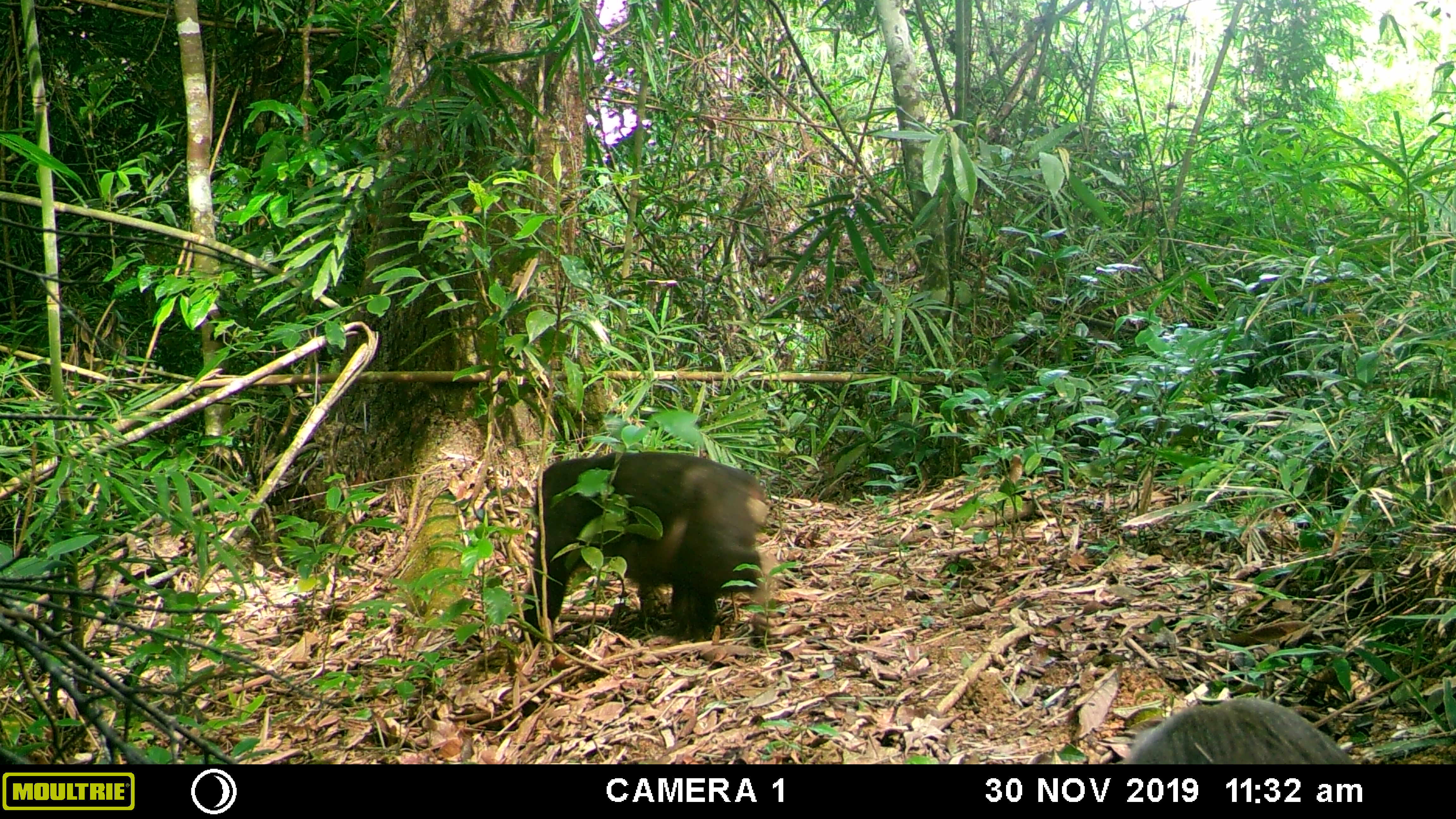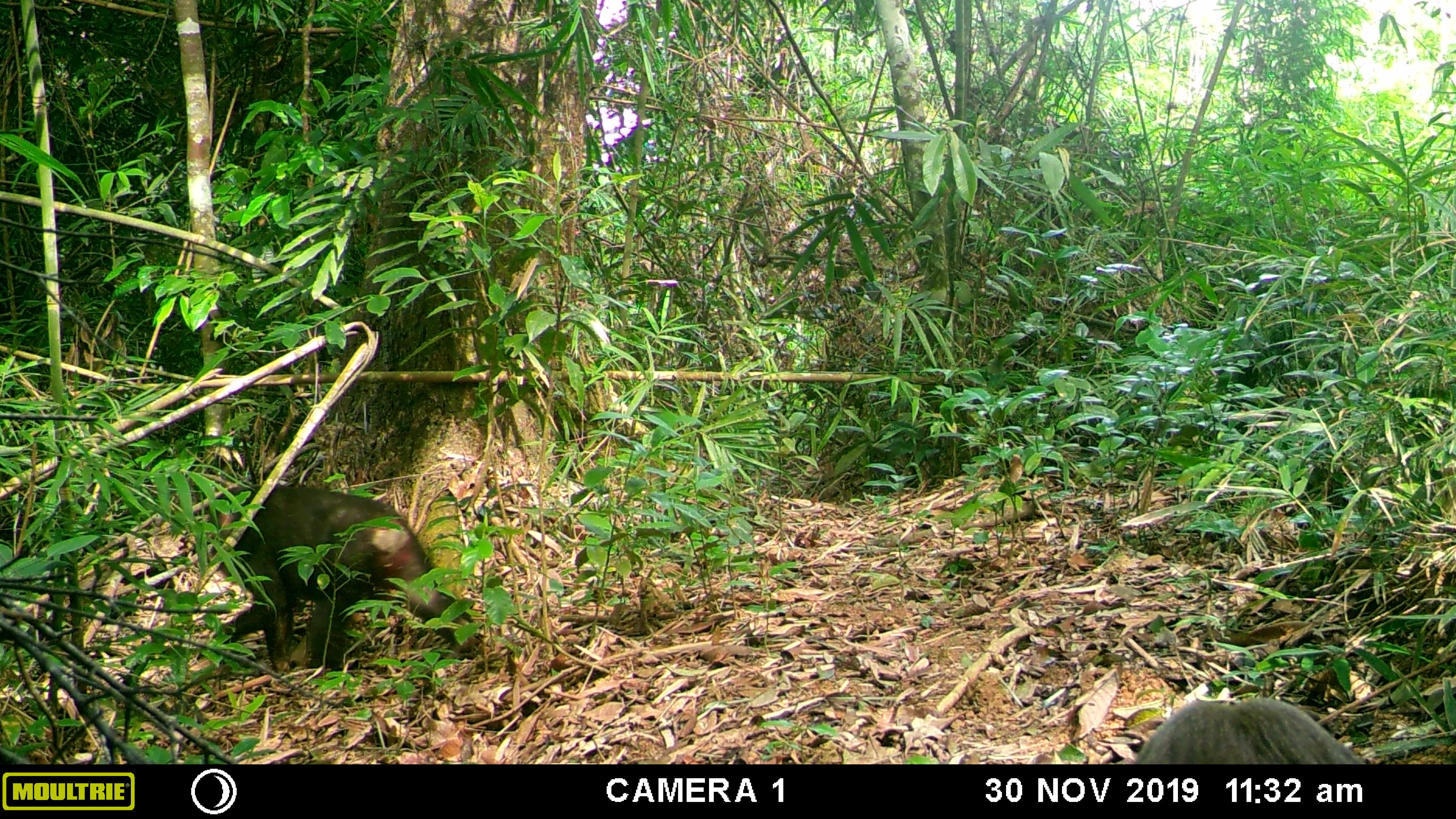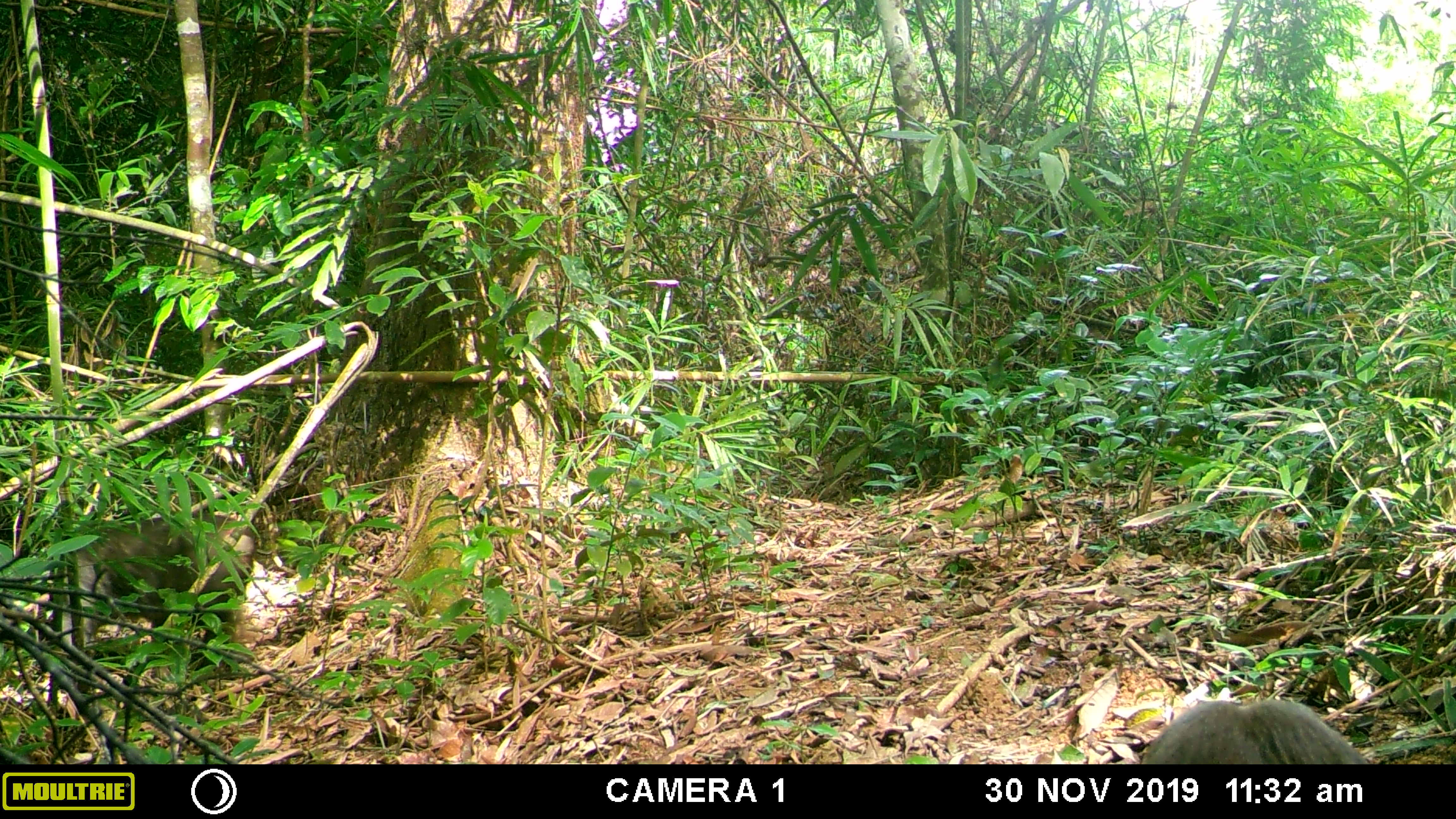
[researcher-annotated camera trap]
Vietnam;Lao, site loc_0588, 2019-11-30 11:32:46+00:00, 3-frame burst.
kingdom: Animalia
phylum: Chordata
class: Mammalia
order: Primates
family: Cercopithecidae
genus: Macaca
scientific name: Macaca arctoides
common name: stump-tailed macaque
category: stump tailed macaque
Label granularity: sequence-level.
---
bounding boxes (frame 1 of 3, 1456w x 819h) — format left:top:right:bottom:
stump tailed macaque: 516:450:773:646; 1121:696:1353:764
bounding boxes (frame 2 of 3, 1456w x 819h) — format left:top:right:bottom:
stump tailed macaque: 202:482:485:672; 1128:694:1365:764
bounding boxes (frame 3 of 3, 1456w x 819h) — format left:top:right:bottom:
stump tailed macaque: 42:508:257:668; 1138:694:1367:763